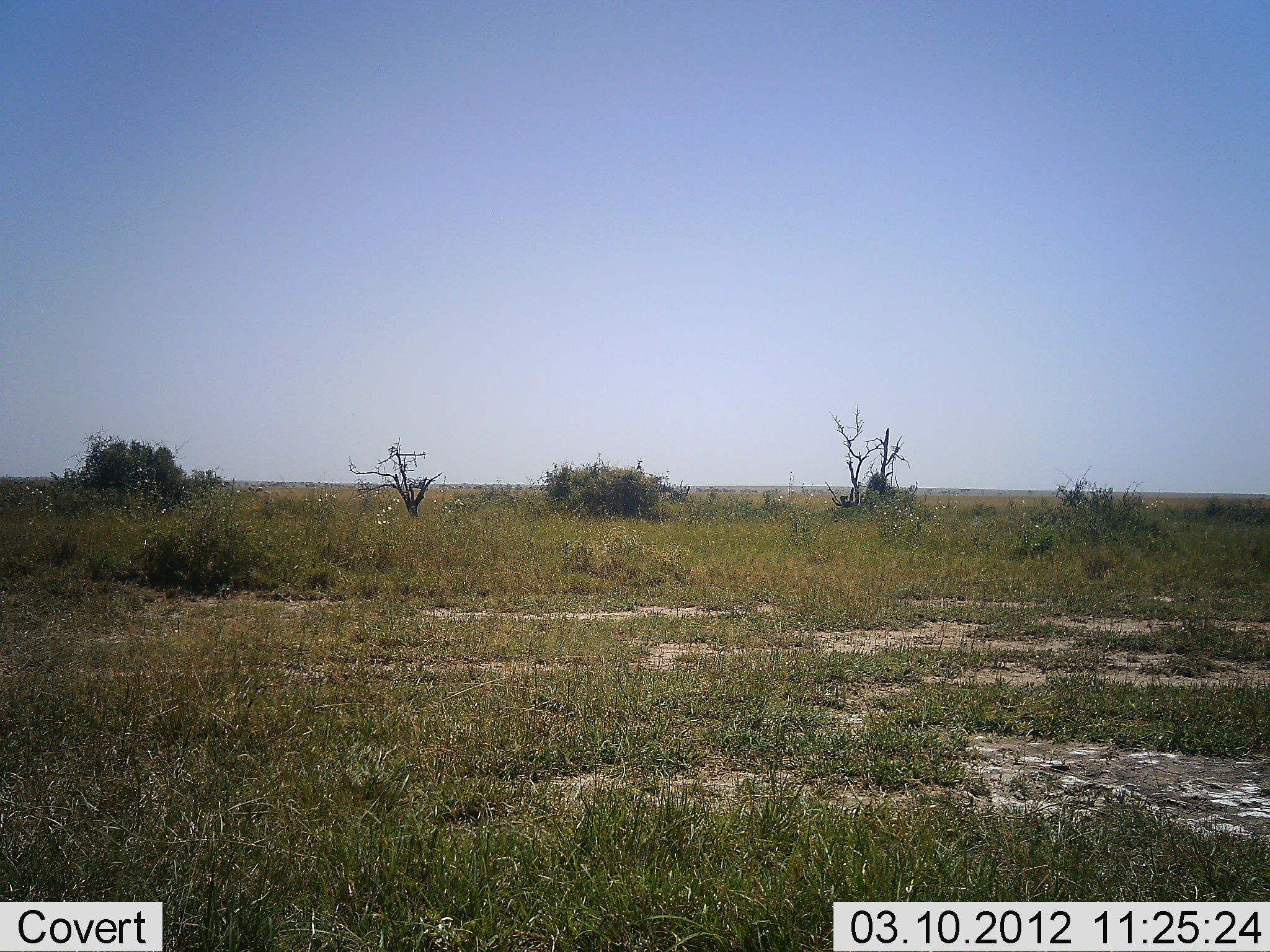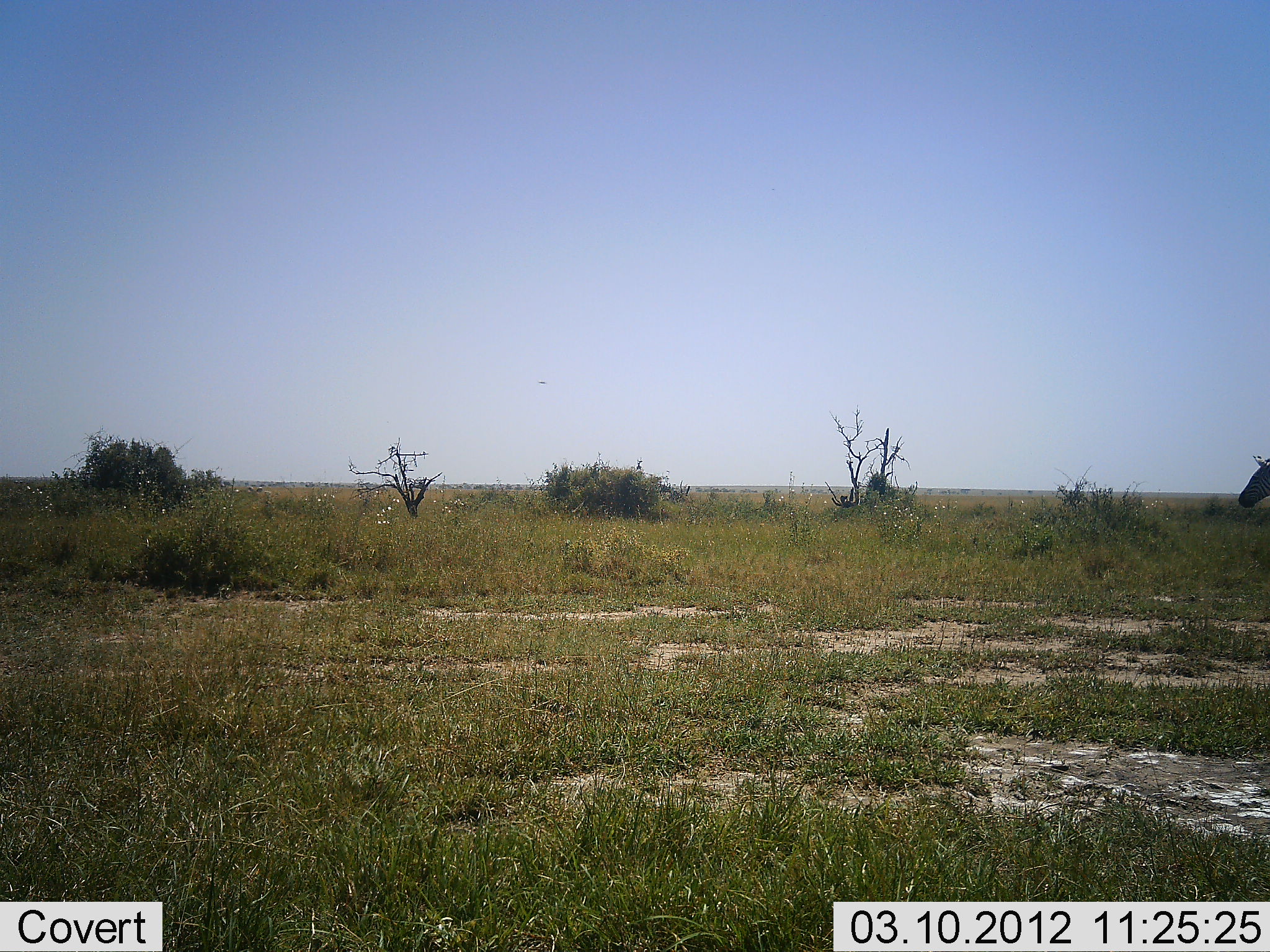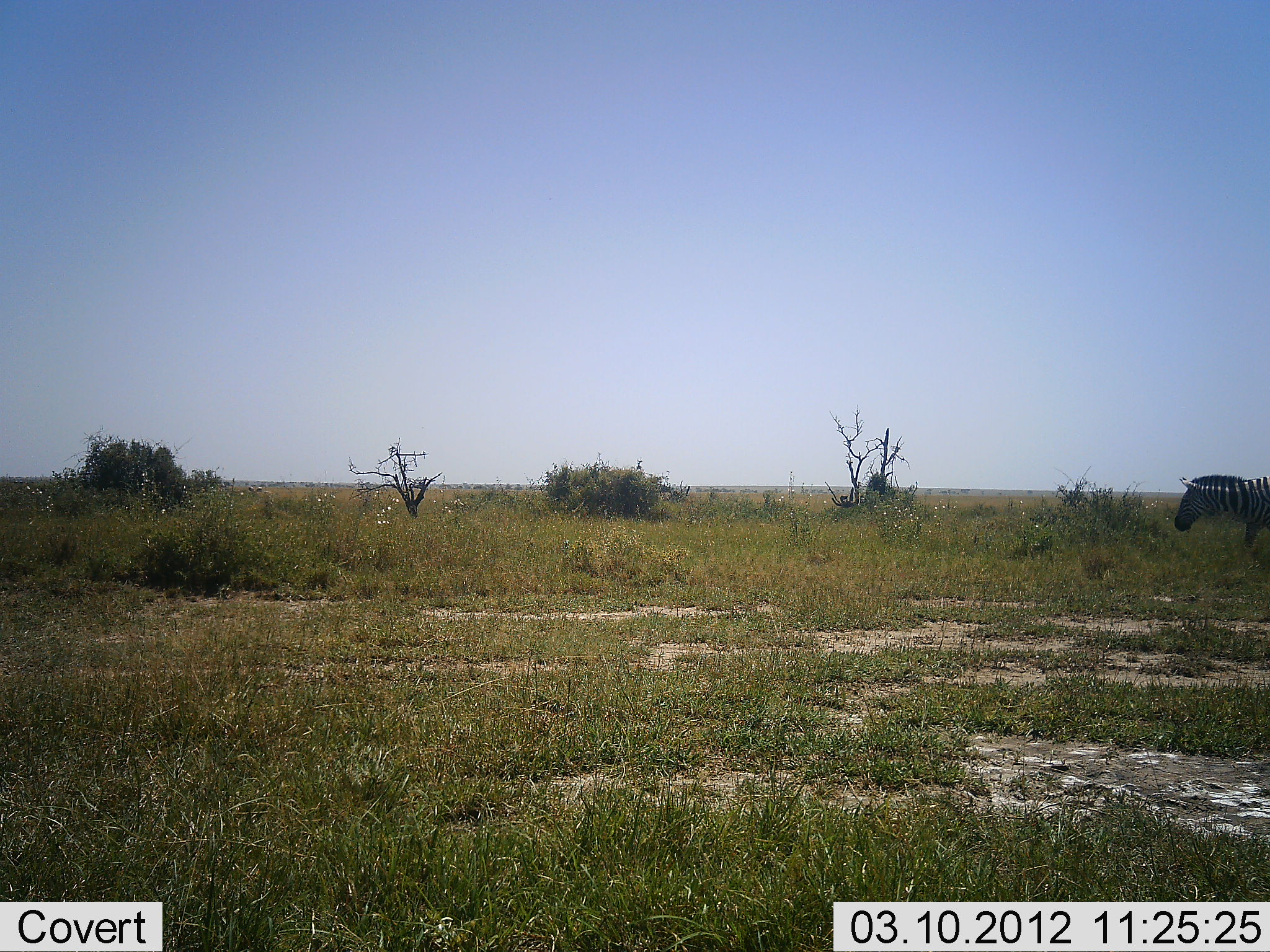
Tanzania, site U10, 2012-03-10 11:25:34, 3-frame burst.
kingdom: Animalia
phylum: Chordata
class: Mammalia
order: Perissodactyla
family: Equidae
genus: Equus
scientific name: Equus quagga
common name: plains zebra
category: zebra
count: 1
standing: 0%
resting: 0%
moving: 100%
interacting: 0%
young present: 0%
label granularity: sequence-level